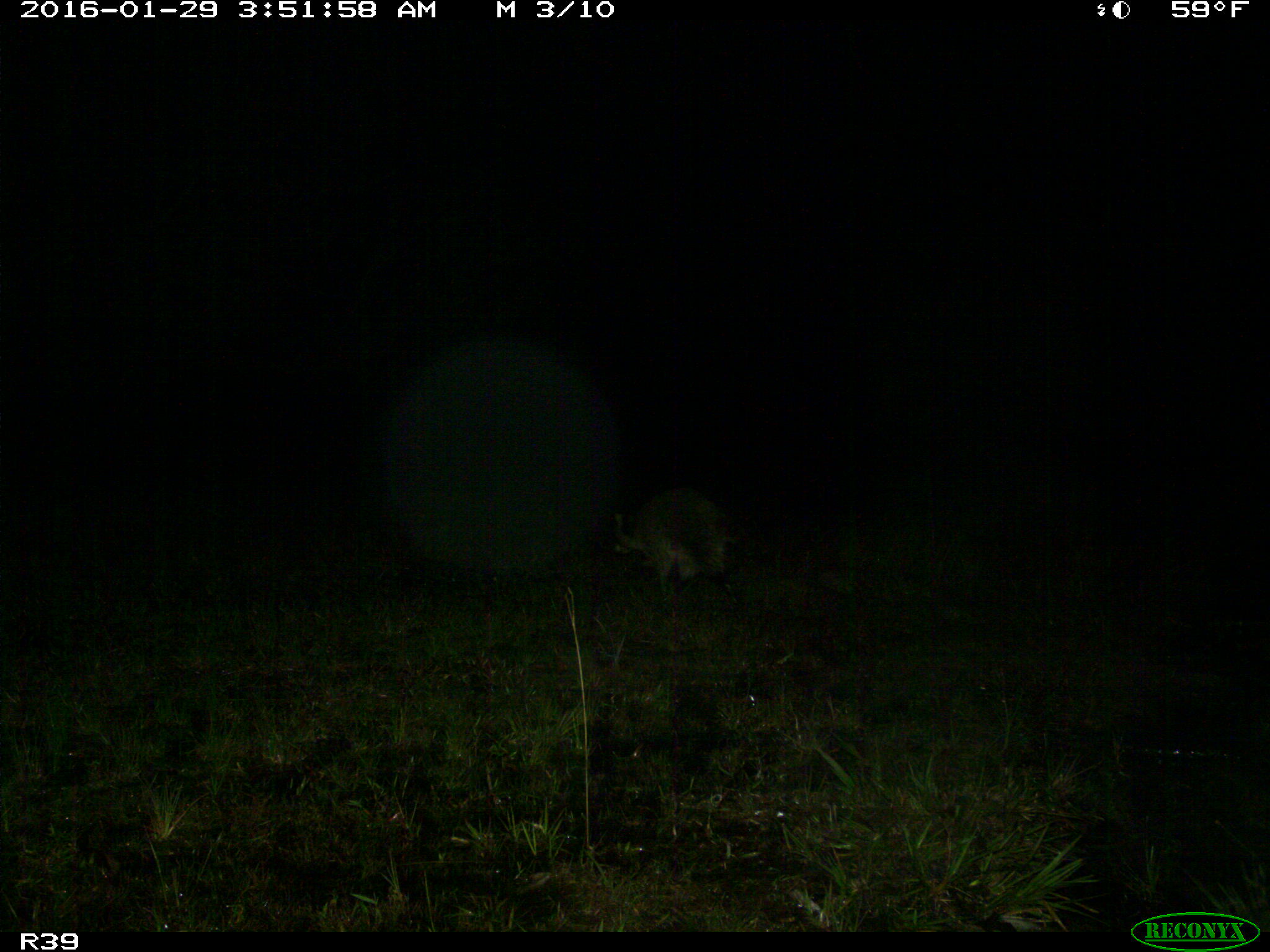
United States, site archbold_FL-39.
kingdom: Animalia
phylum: Chordata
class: Mammalia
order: Carnivora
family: Procyonidae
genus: Procyon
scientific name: Procyon lotor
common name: common raccoon